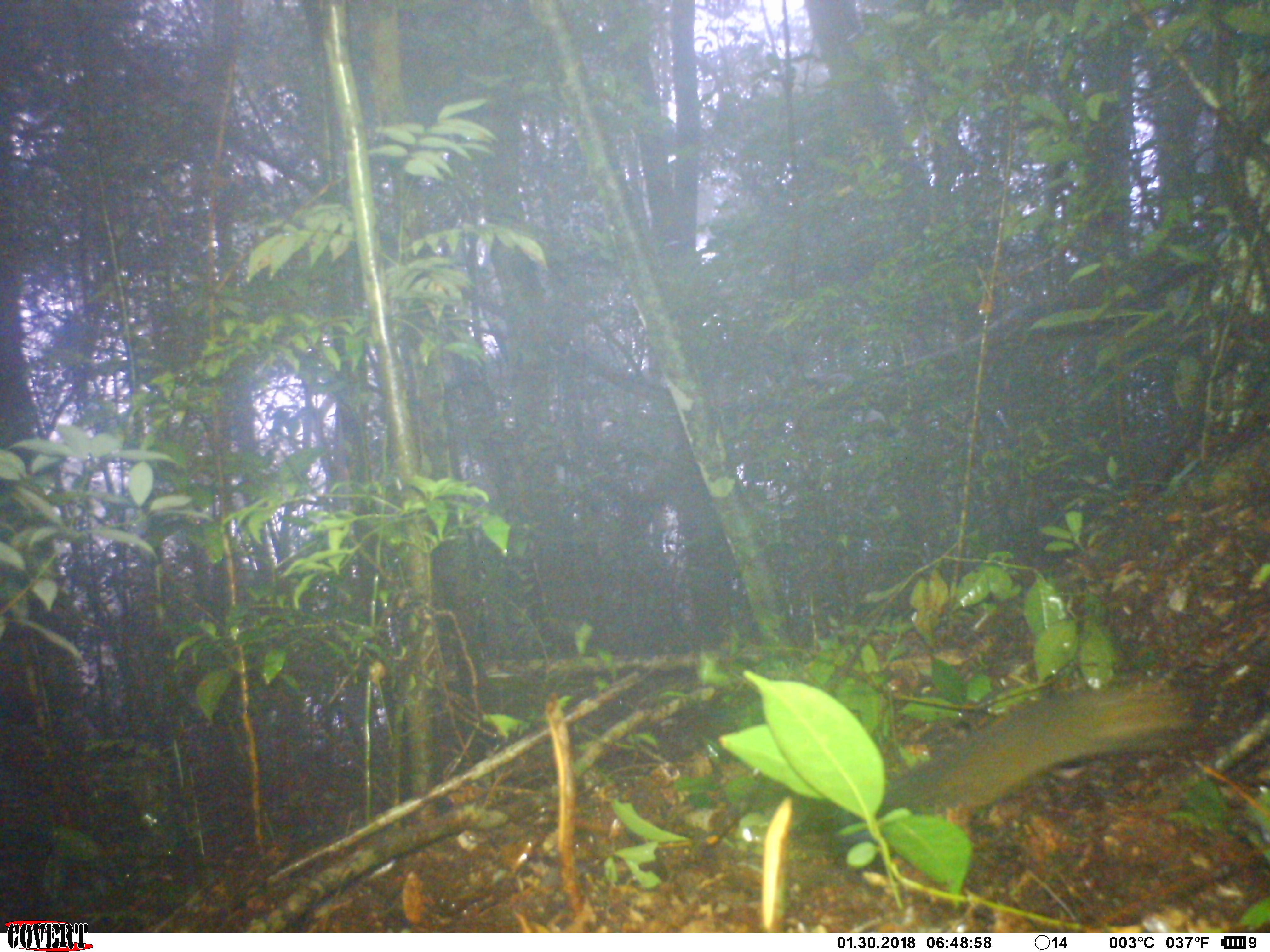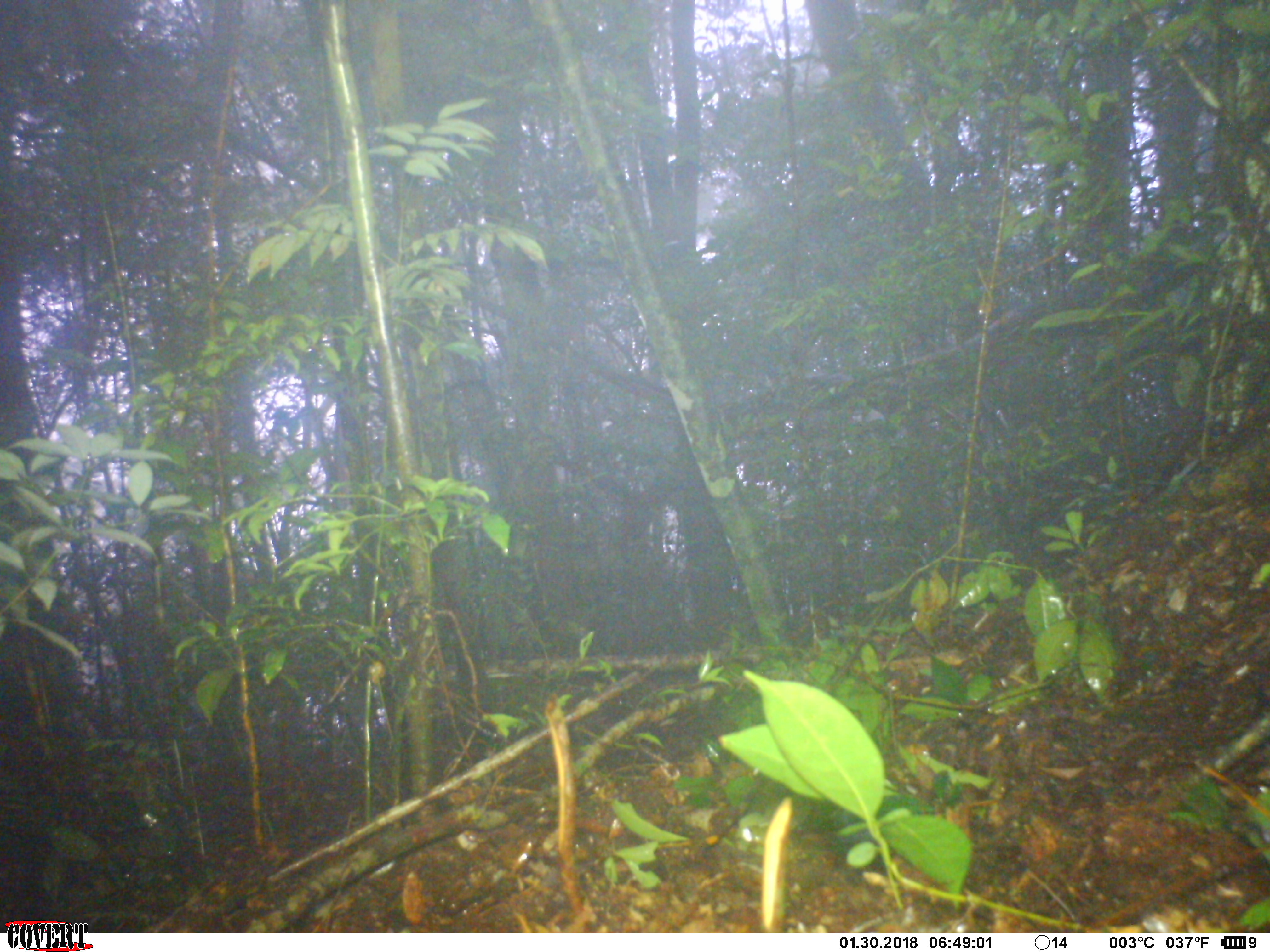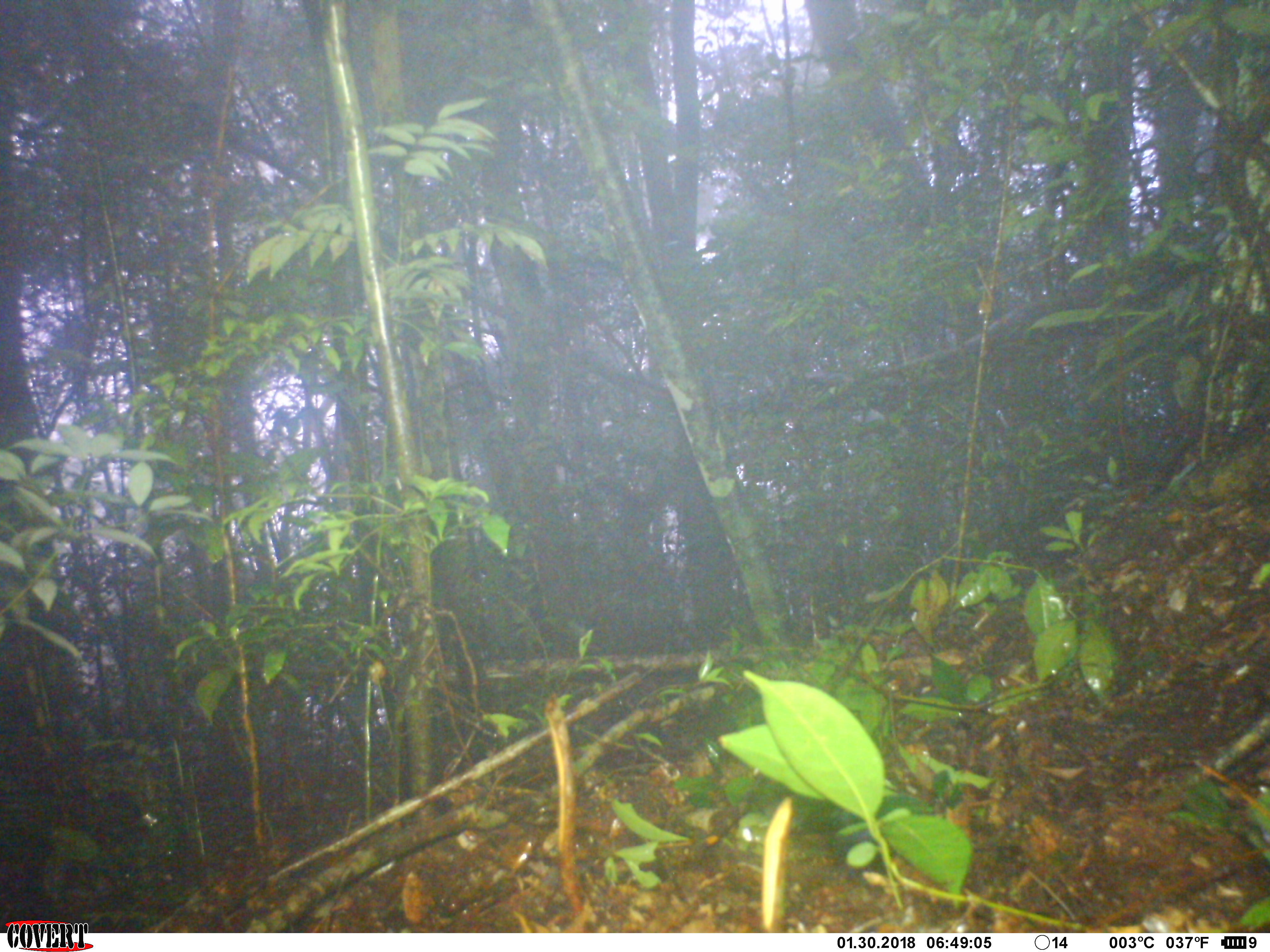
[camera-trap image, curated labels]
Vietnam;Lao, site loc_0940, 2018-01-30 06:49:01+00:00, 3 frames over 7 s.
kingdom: Animalia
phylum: Chordata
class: Mammalia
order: Rodentia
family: Sciuridae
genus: Dremomys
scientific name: Dremomys rufigenis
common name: red-cheeked squirrel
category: red cheeked squirrel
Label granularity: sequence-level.